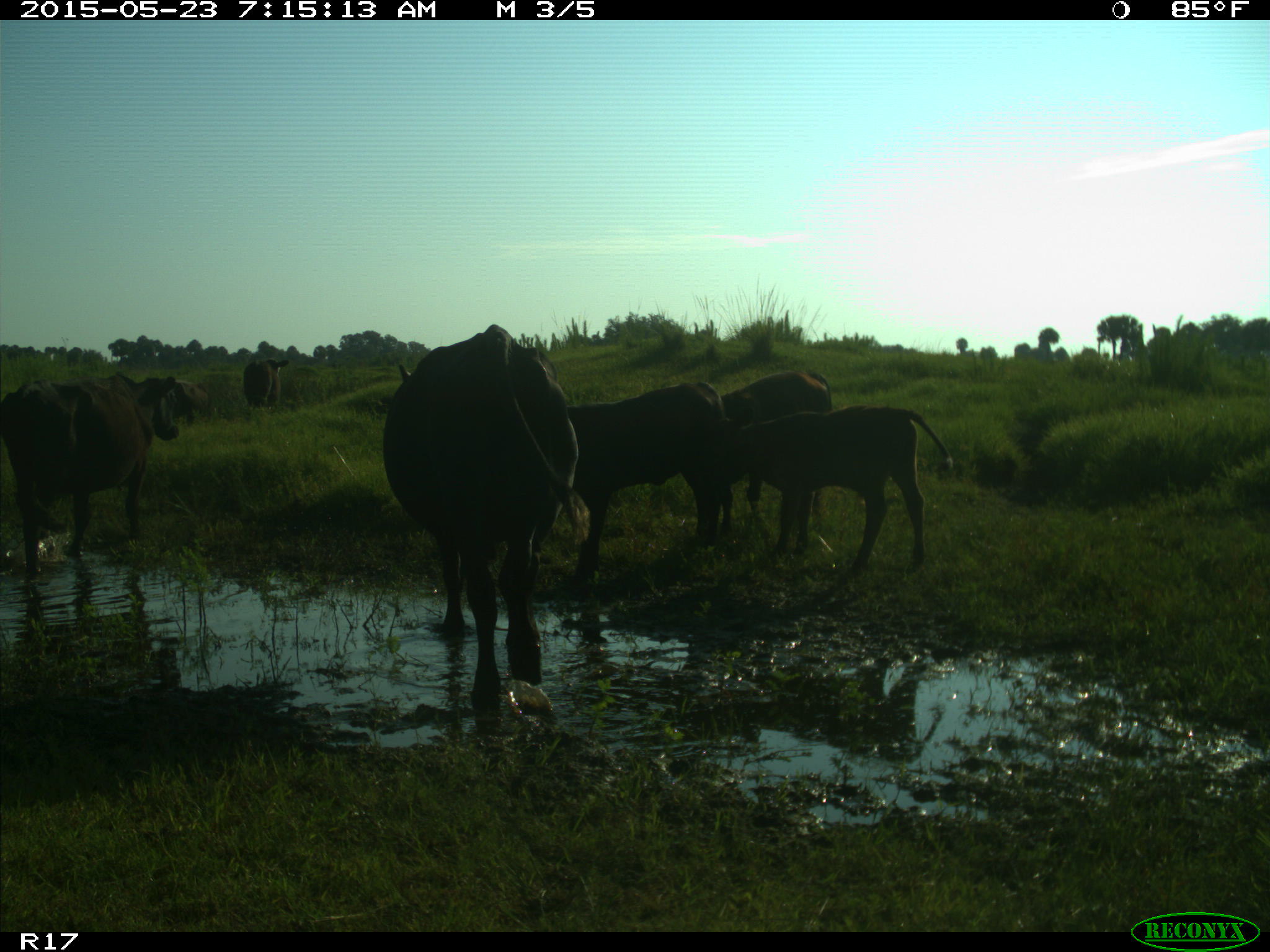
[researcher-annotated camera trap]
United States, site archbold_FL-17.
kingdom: Animalia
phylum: Chordata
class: Mammalia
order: Artiodactyla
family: Bovidae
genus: Bos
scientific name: Bos taurus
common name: domestic cow